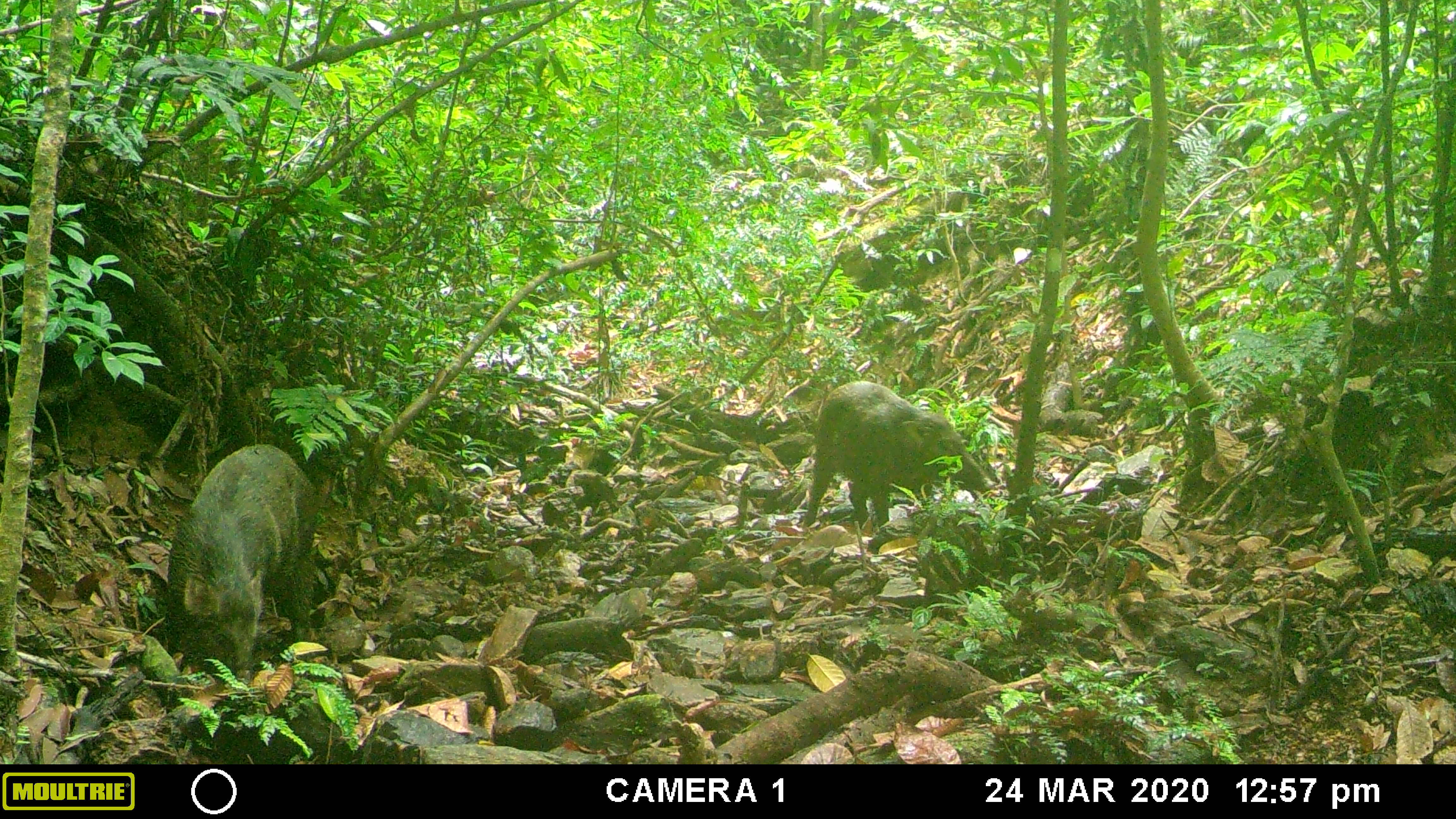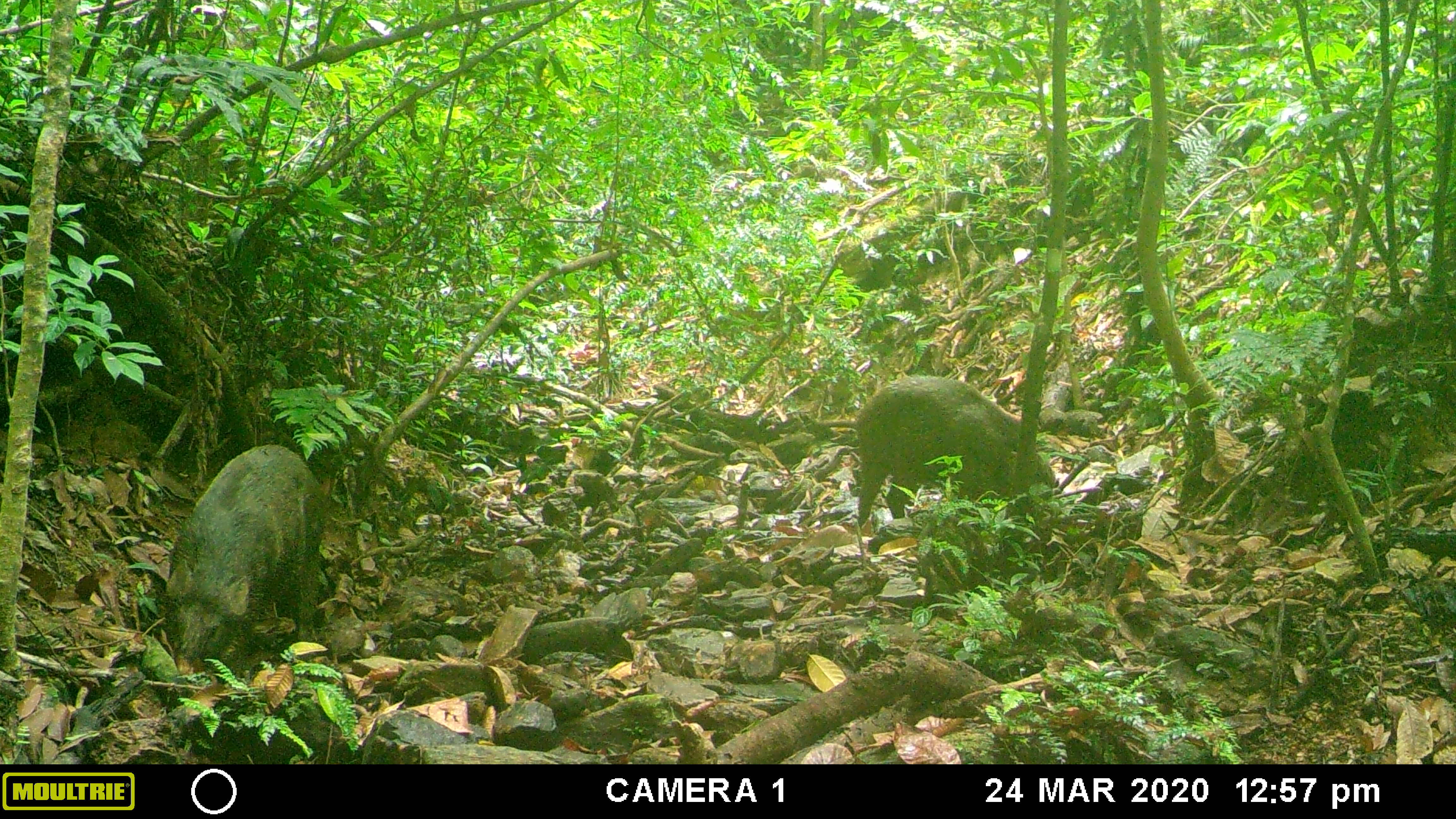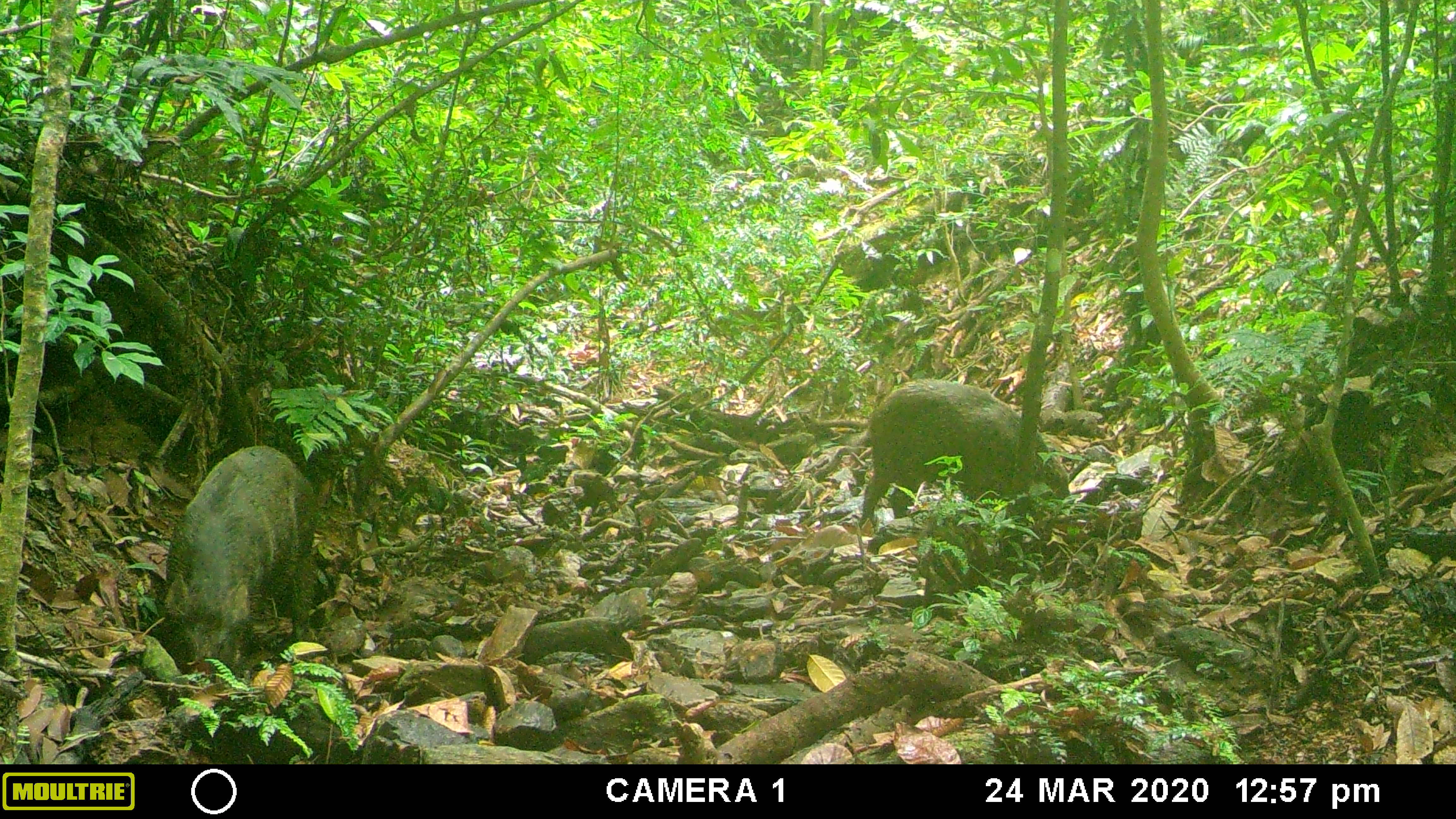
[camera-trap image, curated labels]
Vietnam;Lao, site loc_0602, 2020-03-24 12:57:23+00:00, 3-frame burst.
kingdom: Animalia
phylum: Chordata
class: Mammalia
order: Artiodactyla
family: Suidae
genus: Sus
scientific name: Sus scrofa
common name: eurasian wild pig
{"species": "eurasian wild pig (Sus scrofa)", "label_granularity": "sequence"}